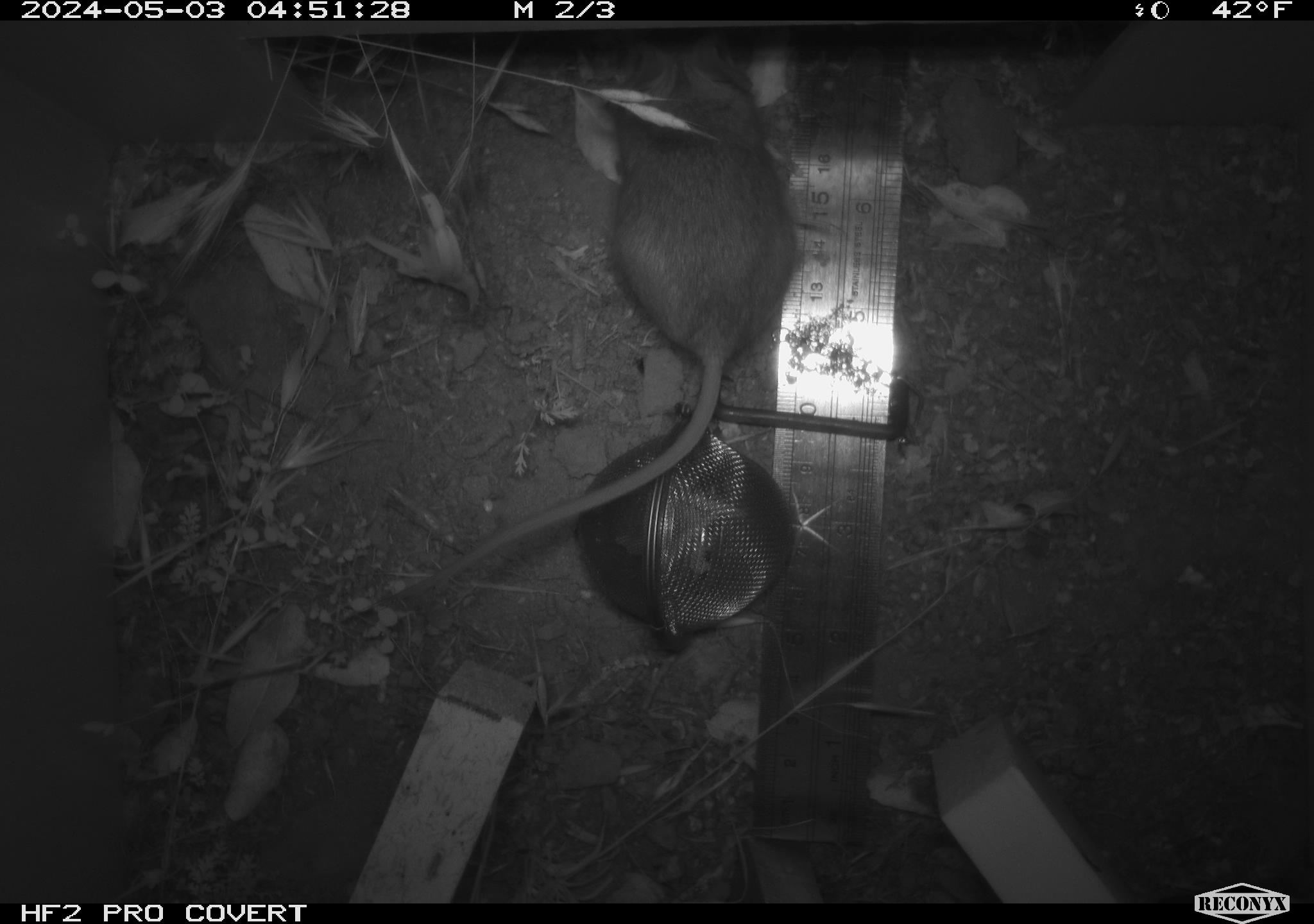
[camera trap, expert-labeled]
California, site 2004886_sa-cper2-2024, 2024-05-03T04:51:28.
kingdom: Animalia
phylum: Chordata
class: Mammalia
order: Rodentia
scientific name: Rodentia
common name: rodent